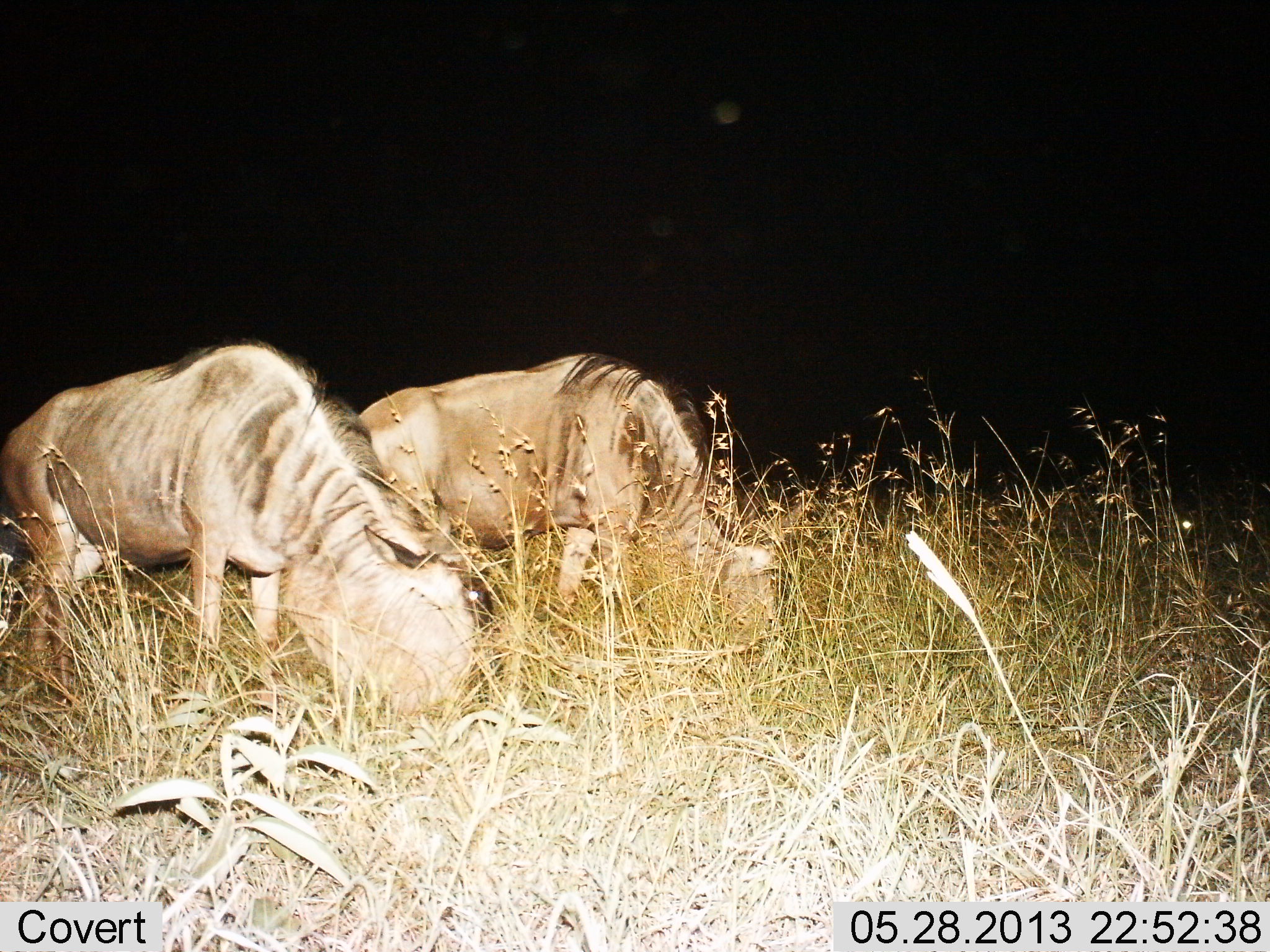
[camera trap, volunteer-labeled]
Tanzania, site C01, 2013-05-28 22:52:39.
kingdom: Animalia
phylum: Chordata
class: Mammalia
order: Artiodactyla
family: Bovidae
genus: Connochaetes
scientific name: Connochaetes taurinus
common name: blue wildebeest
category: wildebeest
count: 2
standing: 18%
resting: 0%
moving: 0%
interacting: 0%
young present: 0%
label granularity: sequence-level